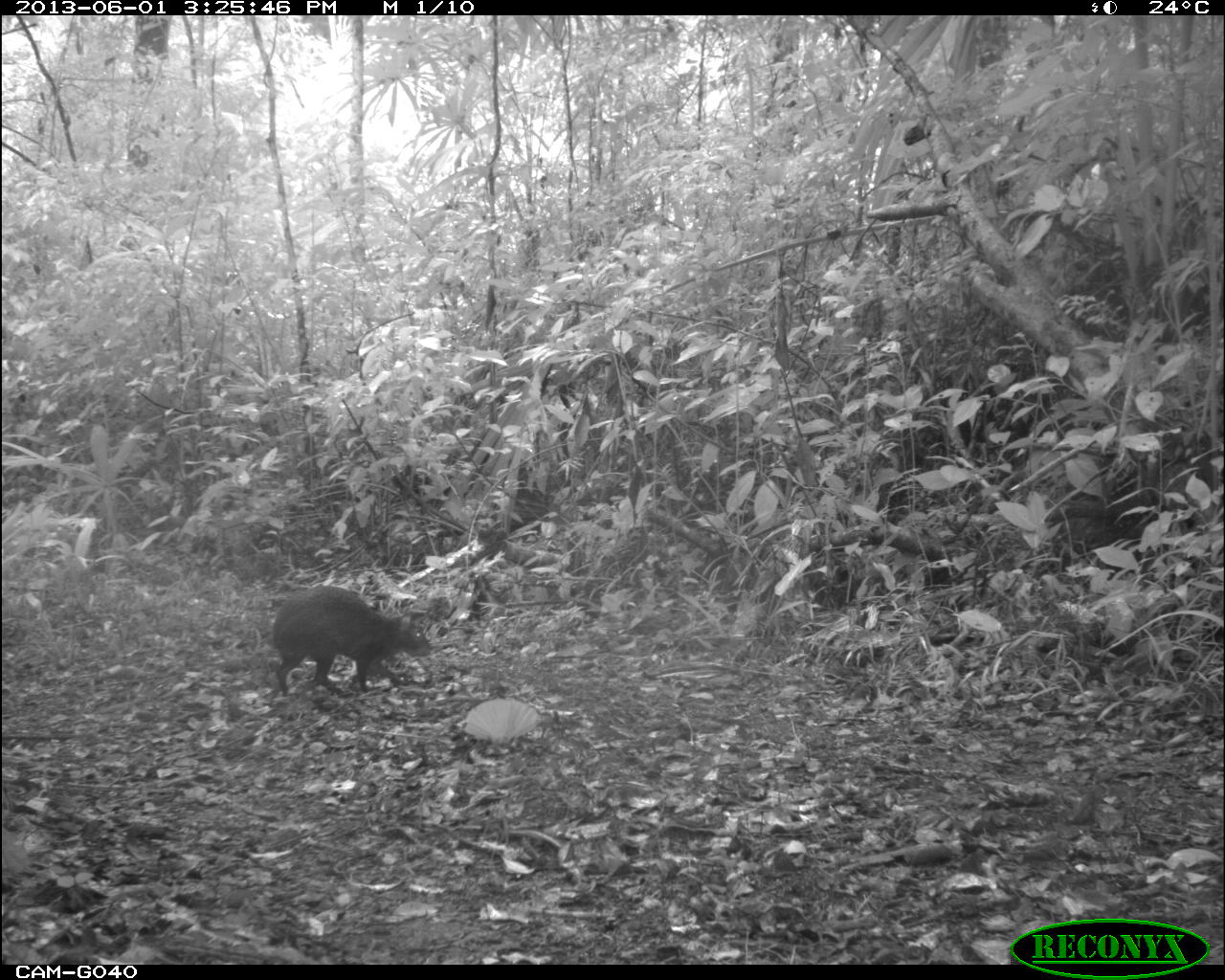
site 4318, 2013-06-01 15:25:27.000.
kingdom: Animalia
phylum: Chordata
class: Mammalia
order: Rodentia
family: Dasyproctidae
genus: Dasyprocta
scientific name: Dasyprocta punctata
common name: central american agouti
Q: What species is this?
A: Dasyprocta punctata (central american agouti).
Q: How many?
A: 1.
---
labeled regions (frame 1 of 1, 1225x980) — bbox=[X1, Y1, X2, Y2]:
dasyprocta punctata: bbox=[268, 582, 434, 697]